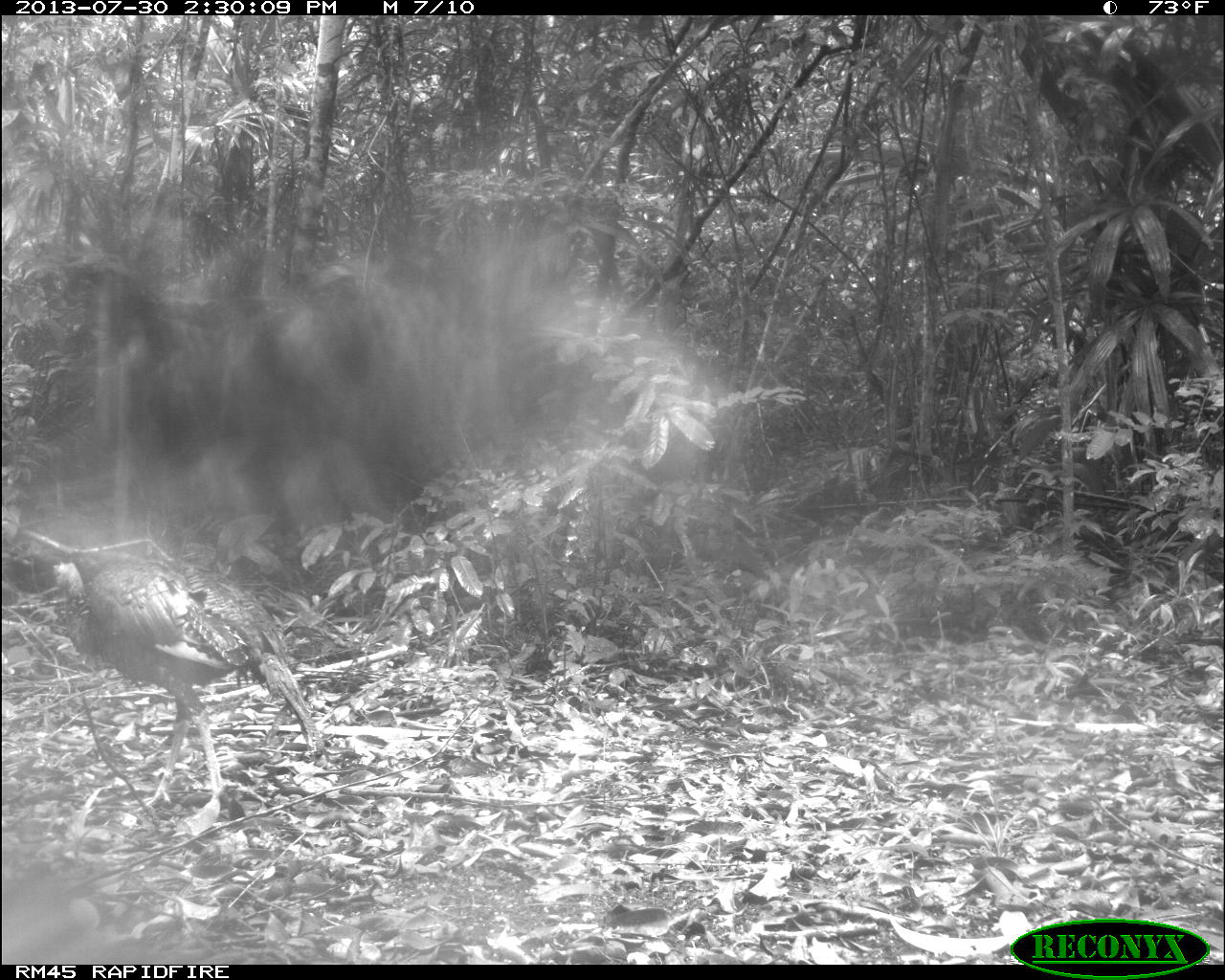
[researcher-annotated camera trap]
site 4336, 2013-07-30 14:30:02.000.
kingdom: Animalia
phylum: Chordata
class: Aves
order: Galliformes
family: Phasianidae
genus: Meleagris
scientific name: Meleagris ocellata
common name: ocellated turkey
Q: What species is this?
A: Meleagris ocellata (ocellated turkey).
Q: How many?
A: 2.